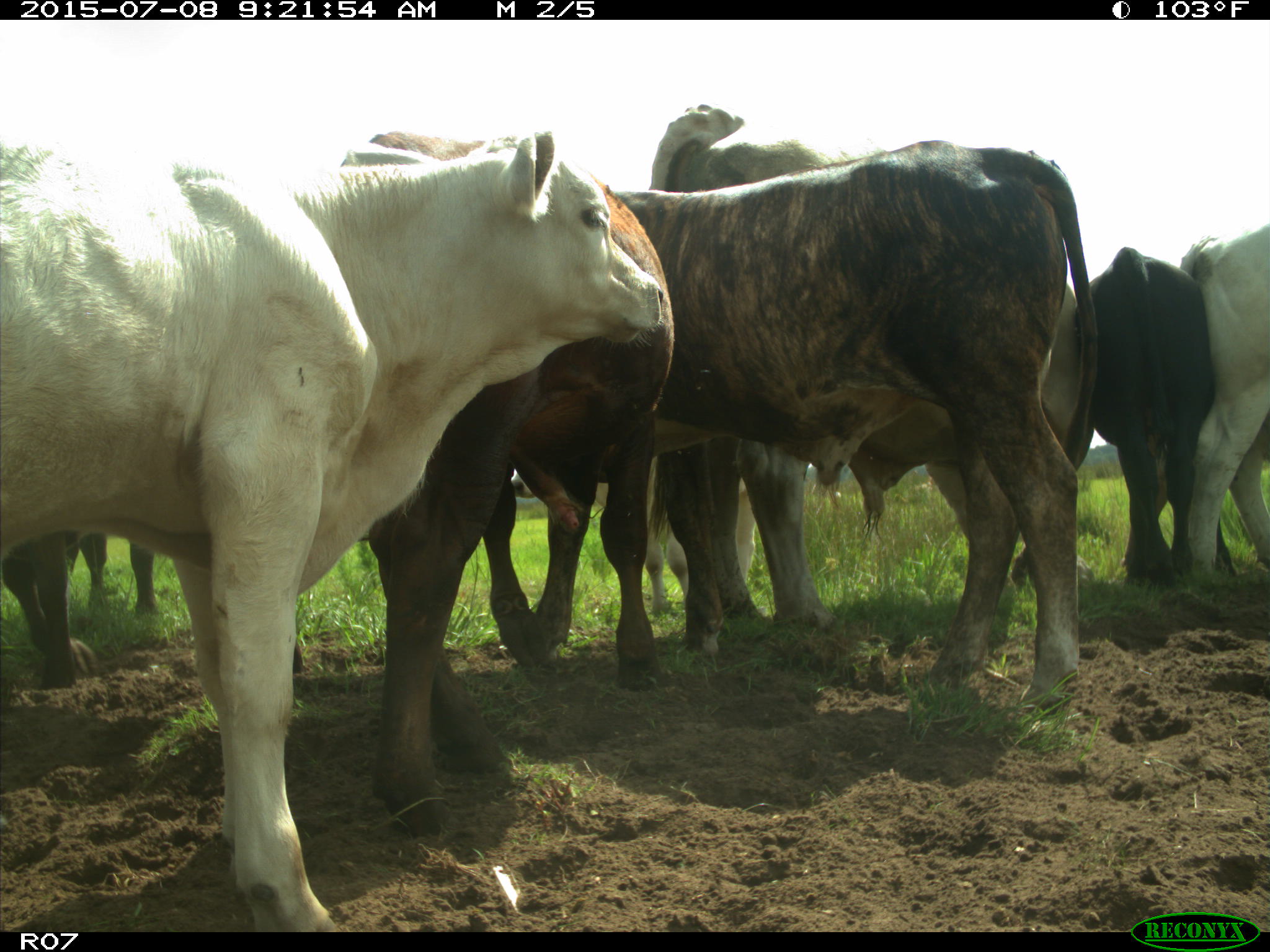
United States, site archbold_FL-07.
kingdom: Animalia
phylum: Chordata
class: Mammalia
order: Artiodactyla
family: Bovidae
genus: Bos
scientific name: Bos taurus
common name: domestic cow